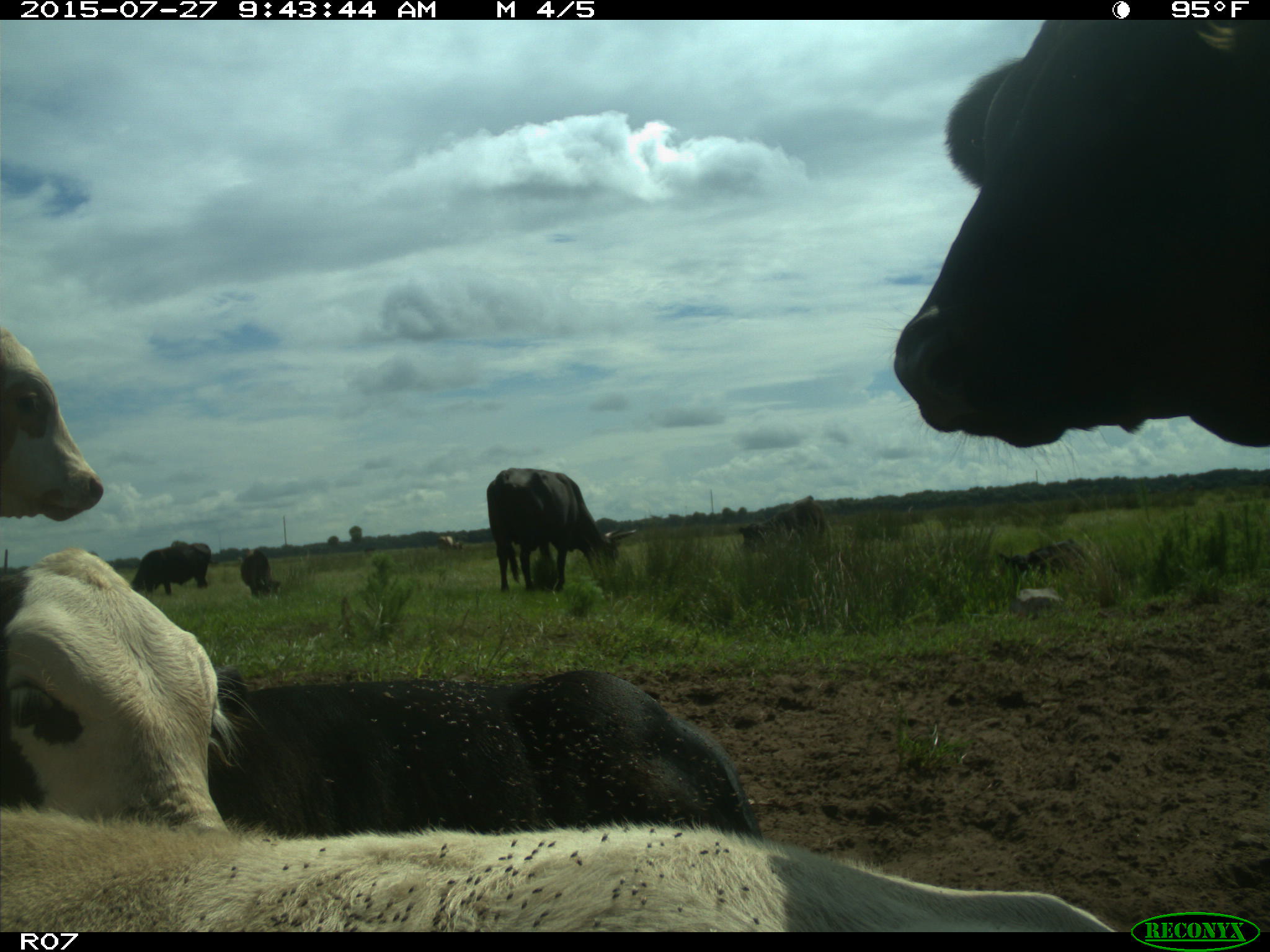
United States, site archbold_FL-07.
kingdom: Animalia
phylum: Chordata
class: Mammalia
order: Artiodactyla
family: Bovidae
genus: Bos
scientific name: Bos taurus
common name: domestic cow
Bos taurus (domestic cow).